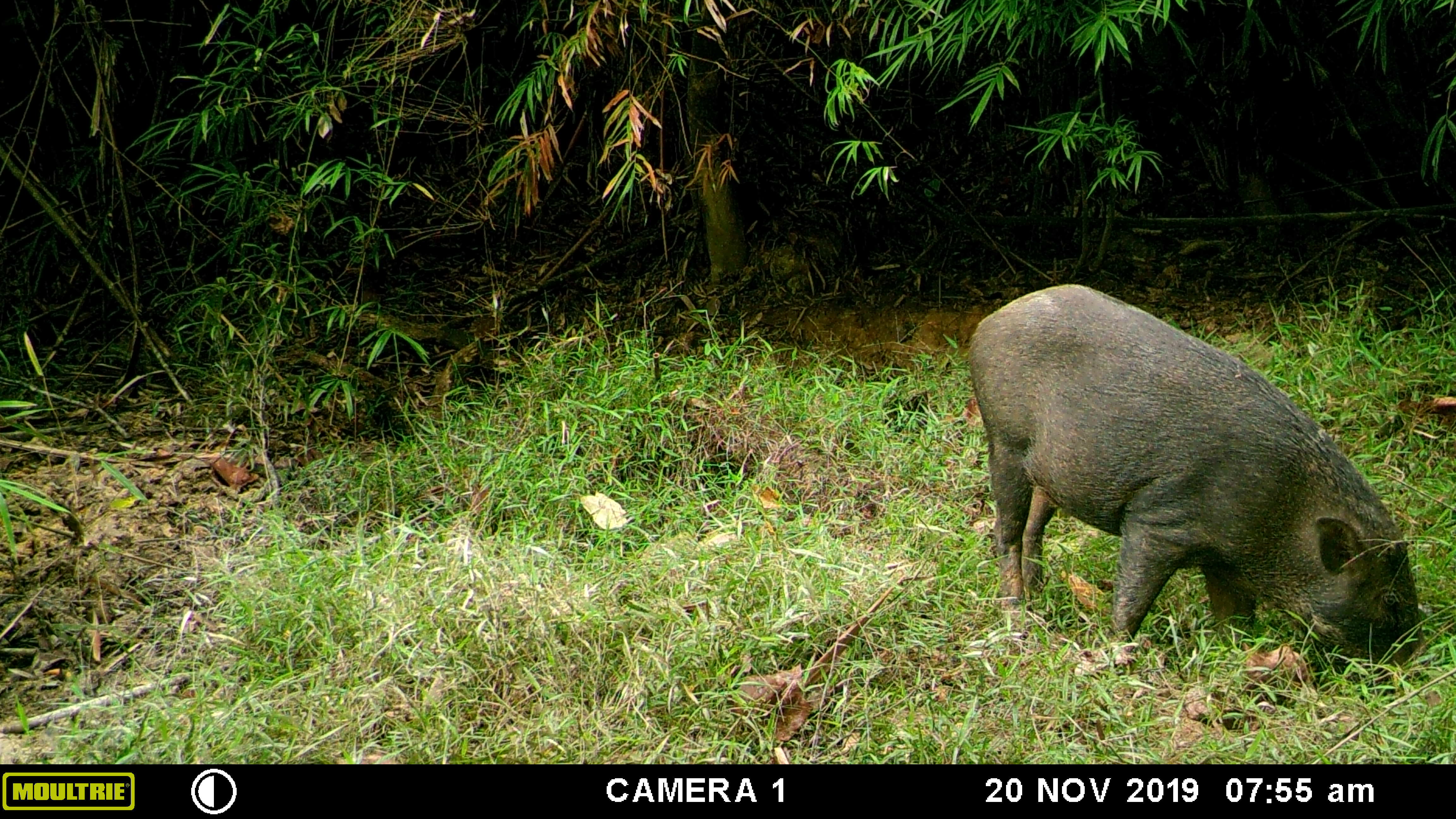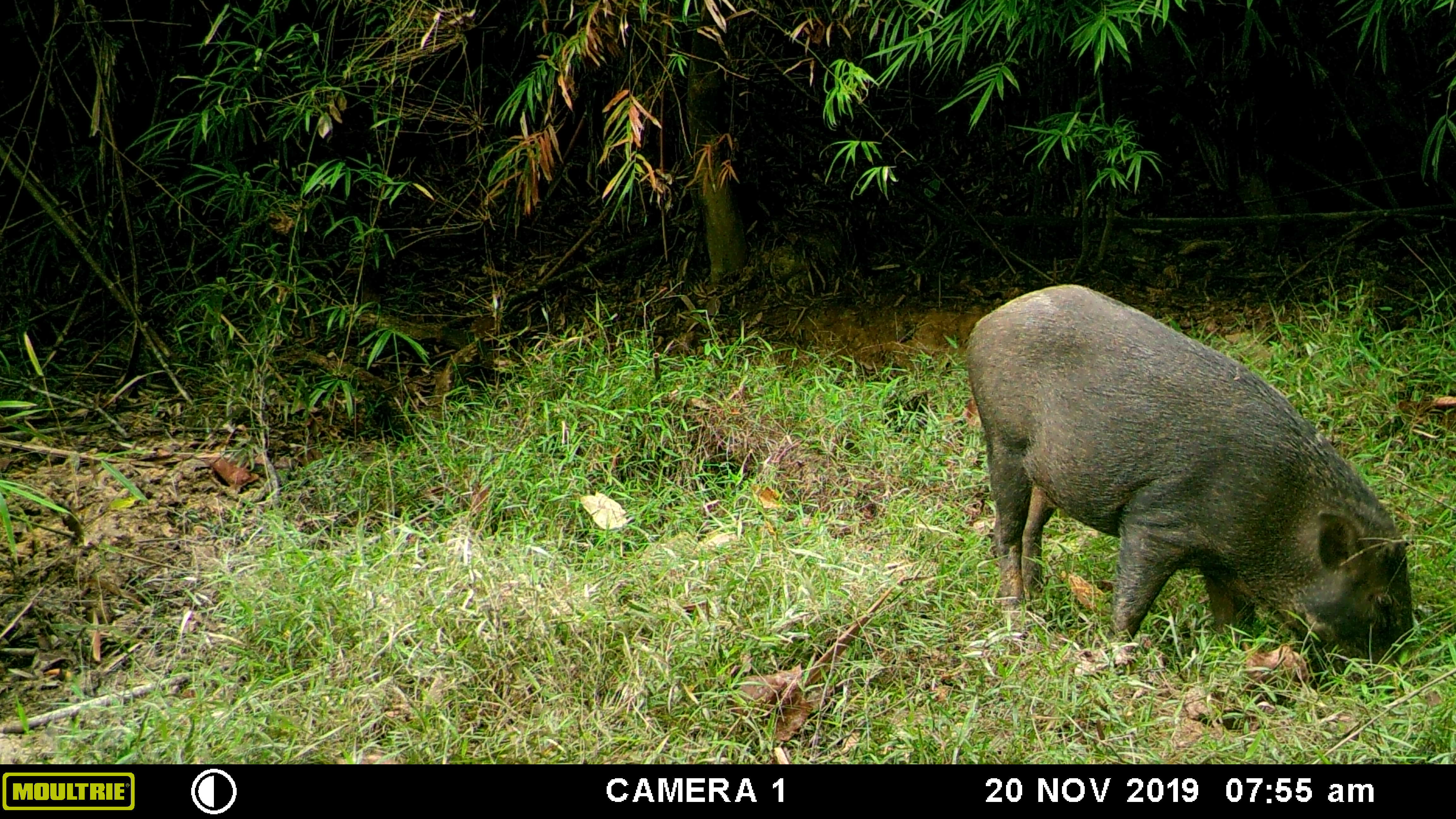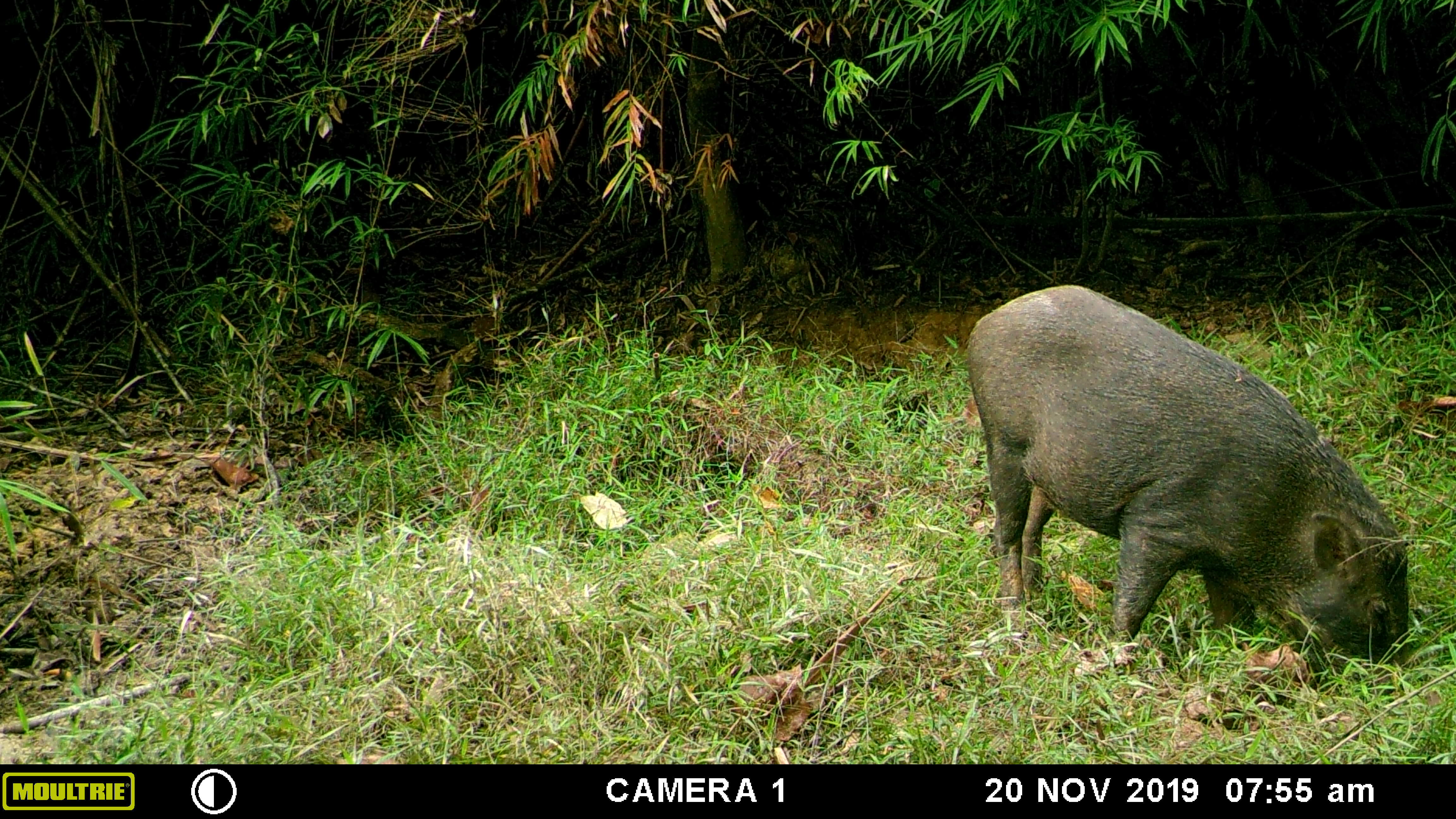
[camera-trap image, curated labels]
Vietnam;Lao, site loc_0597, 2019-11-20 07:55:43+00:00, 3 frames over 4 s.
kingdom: Animalia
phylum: Chordata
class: Mammalia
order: Artiodactyla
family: Suidae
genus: Sus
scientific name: Sus scrofa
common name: eurasian wild pig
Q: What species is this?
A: Eurasian wild pig (Sus scrofa).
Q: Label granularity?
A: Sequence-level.